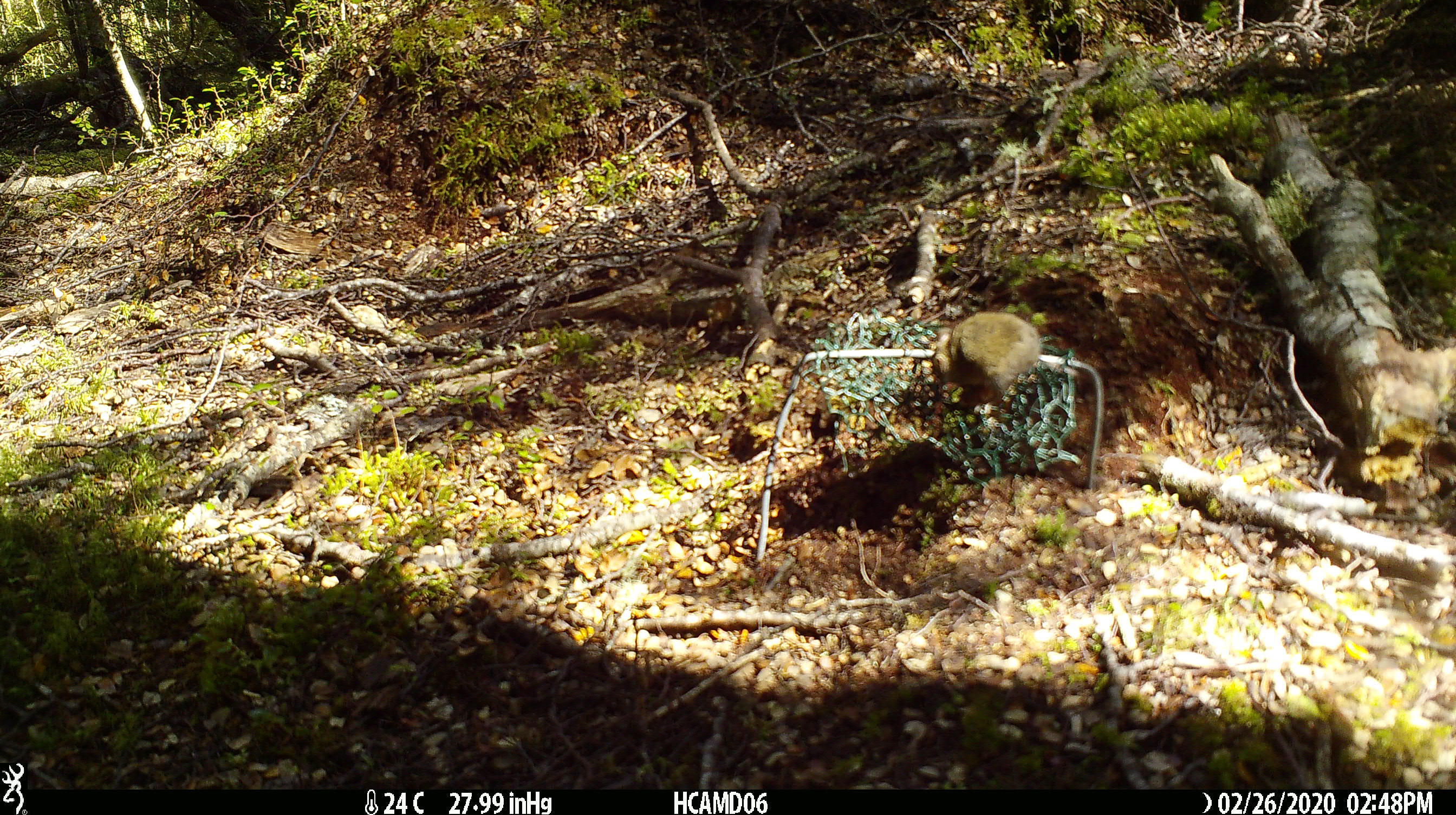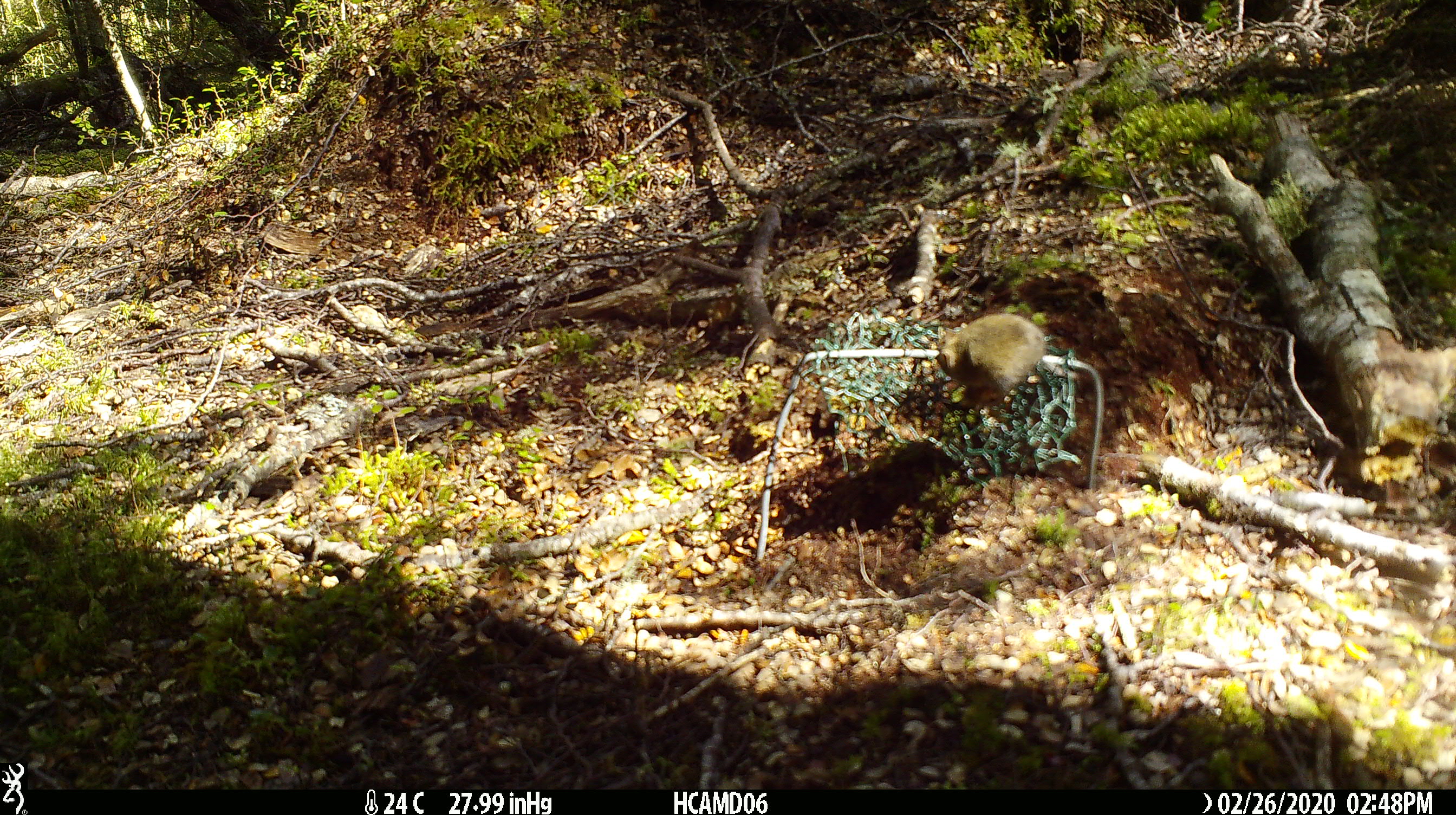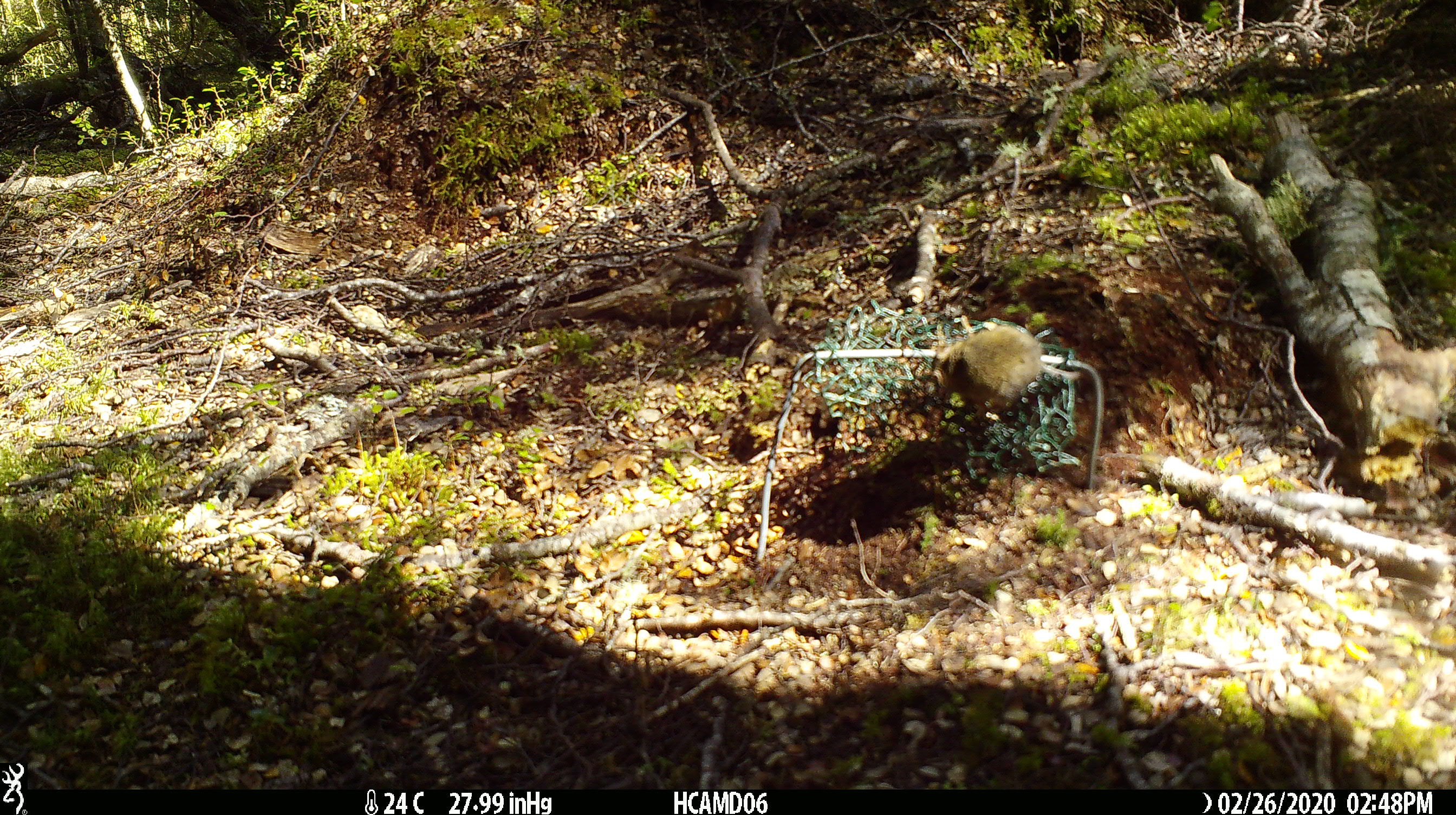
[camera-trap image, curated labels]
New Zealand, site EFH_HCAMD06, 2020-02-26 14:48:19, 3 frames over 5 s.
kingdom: Animalia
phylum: Chordata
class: Mammalia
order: Rodentia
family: Muridae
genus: Mus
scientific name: Mus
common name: mouse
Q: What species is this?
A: Mouse (Mus).